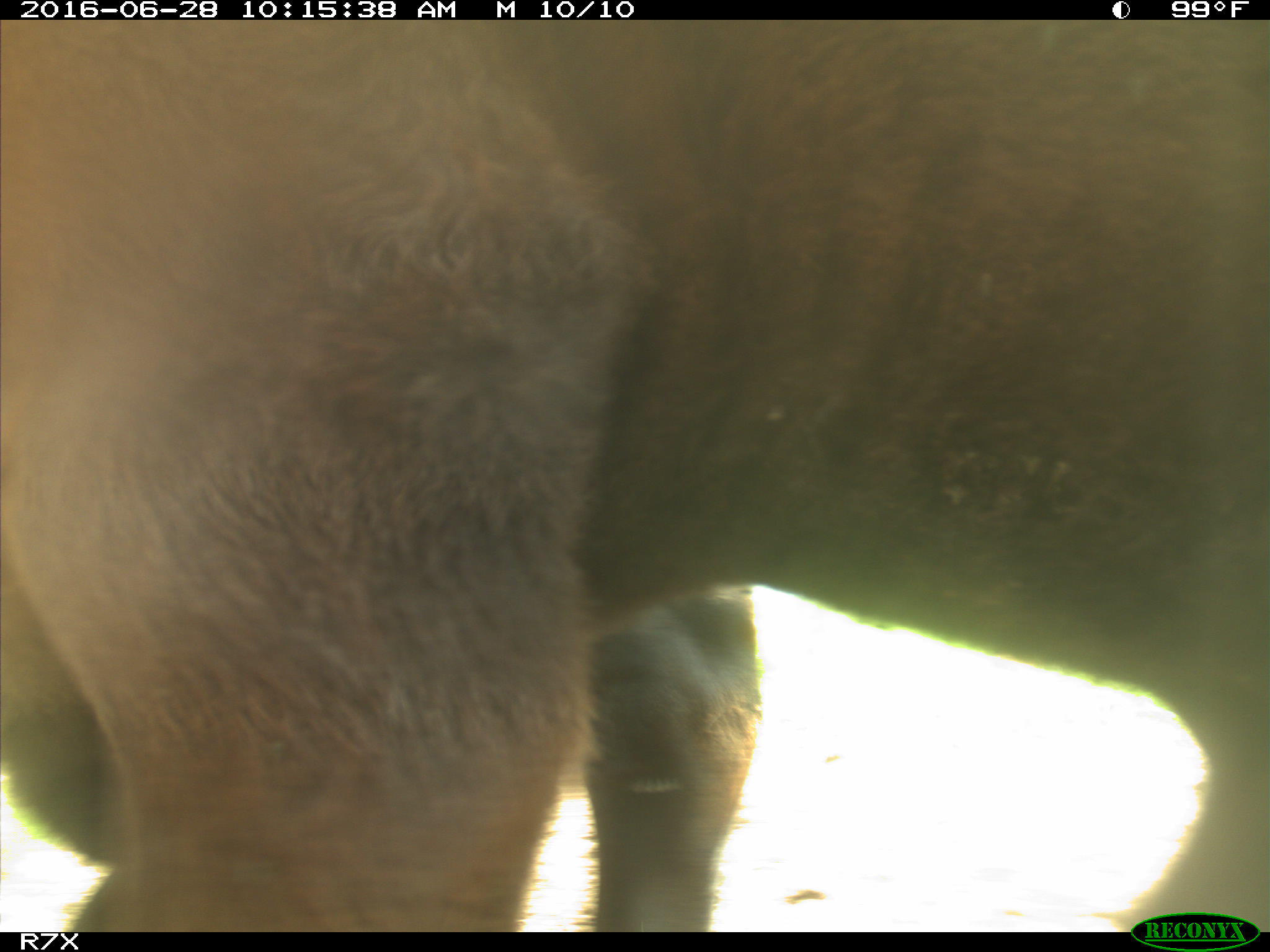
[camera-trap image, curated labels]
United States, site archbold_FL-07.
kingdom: Animalia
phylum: Chordata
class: Mammalia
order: Artiodactyla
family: Bovidae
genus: Bos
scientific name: Bos taurus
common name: domestic cow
Bos taurus (domestic cow).